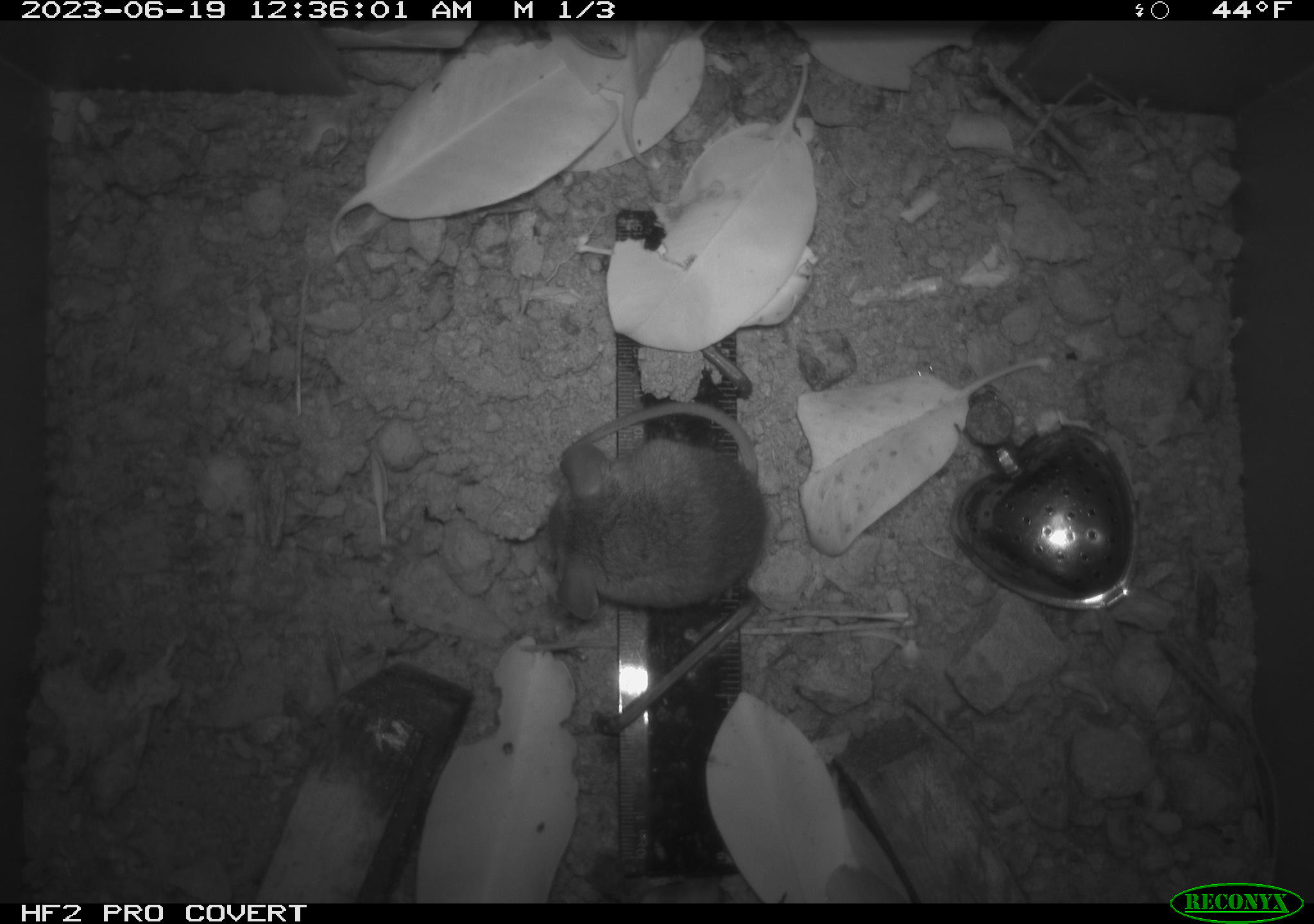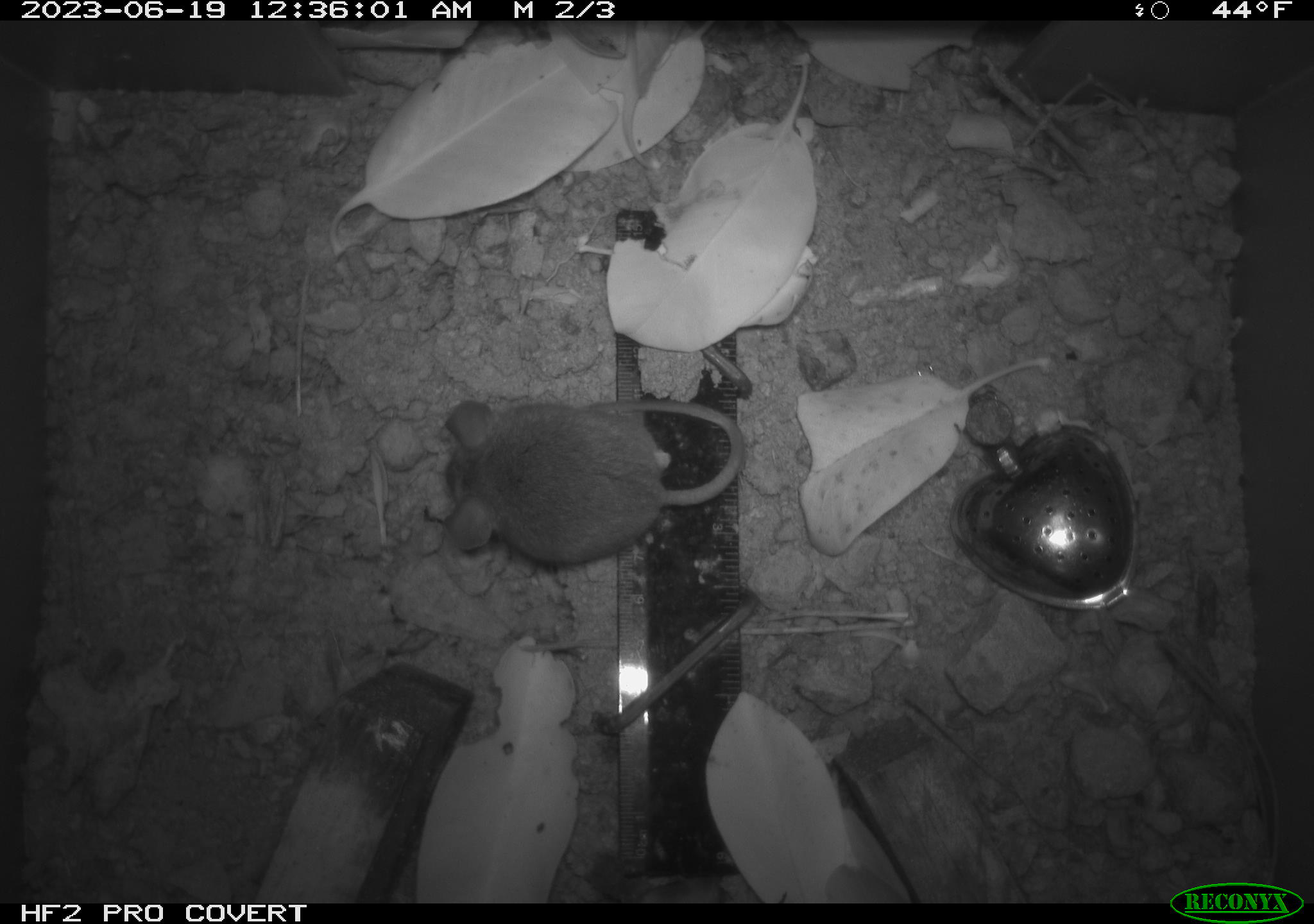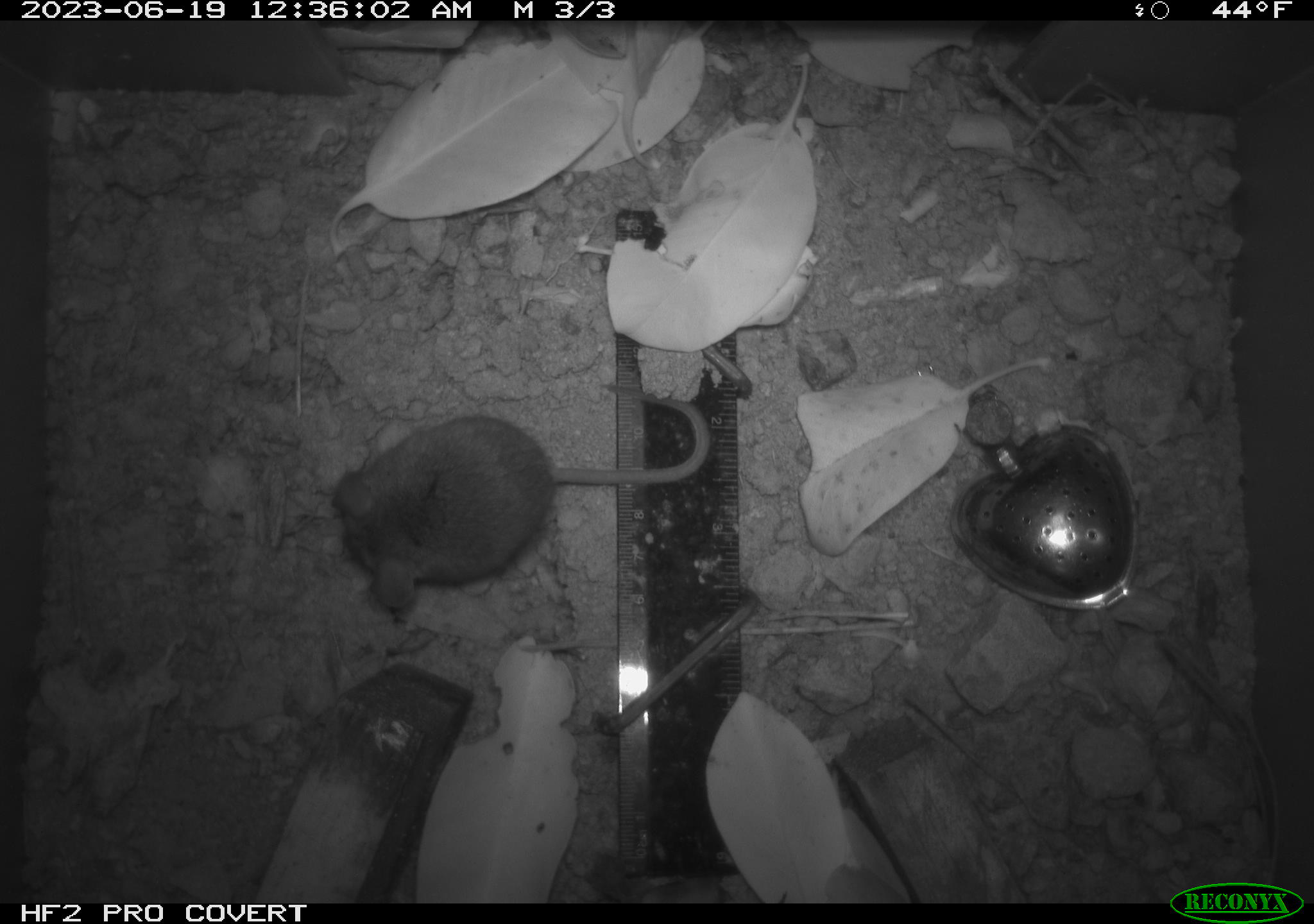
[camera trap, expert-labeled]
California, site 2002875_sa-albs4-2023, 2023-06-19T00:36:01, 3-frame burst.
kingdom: Animalia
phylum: Chordata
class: Mammalia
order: Rodentia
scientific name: Rodentia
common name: mouse species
Mouse species (Rodentia).